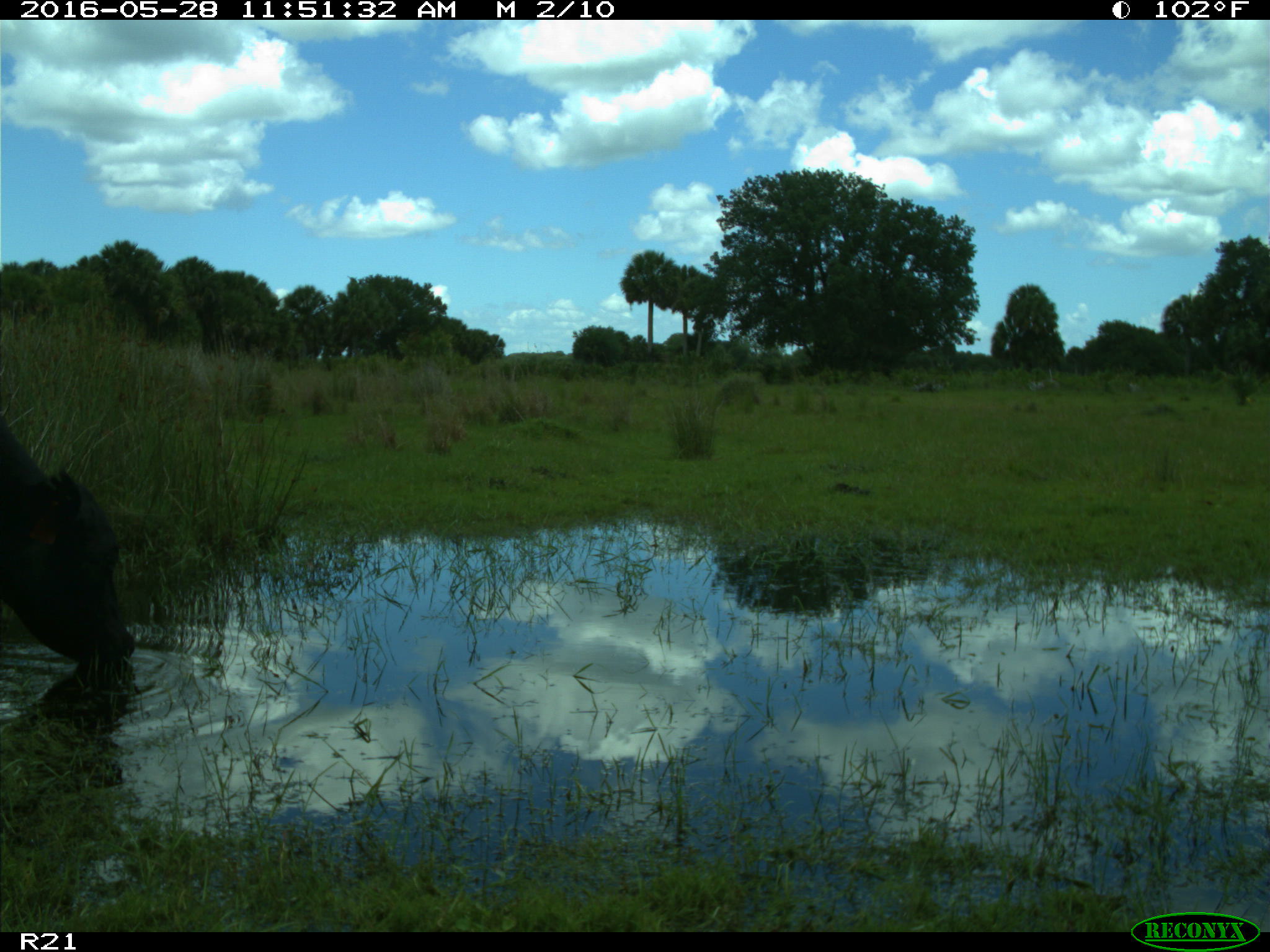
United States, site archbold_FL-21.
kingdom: Animalia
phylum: Chordata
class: Mammalia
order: Artiodactyla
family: Bovidae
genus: Bos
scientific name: Bos taurus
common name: domestic cow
Bos taurus (domestic cow).